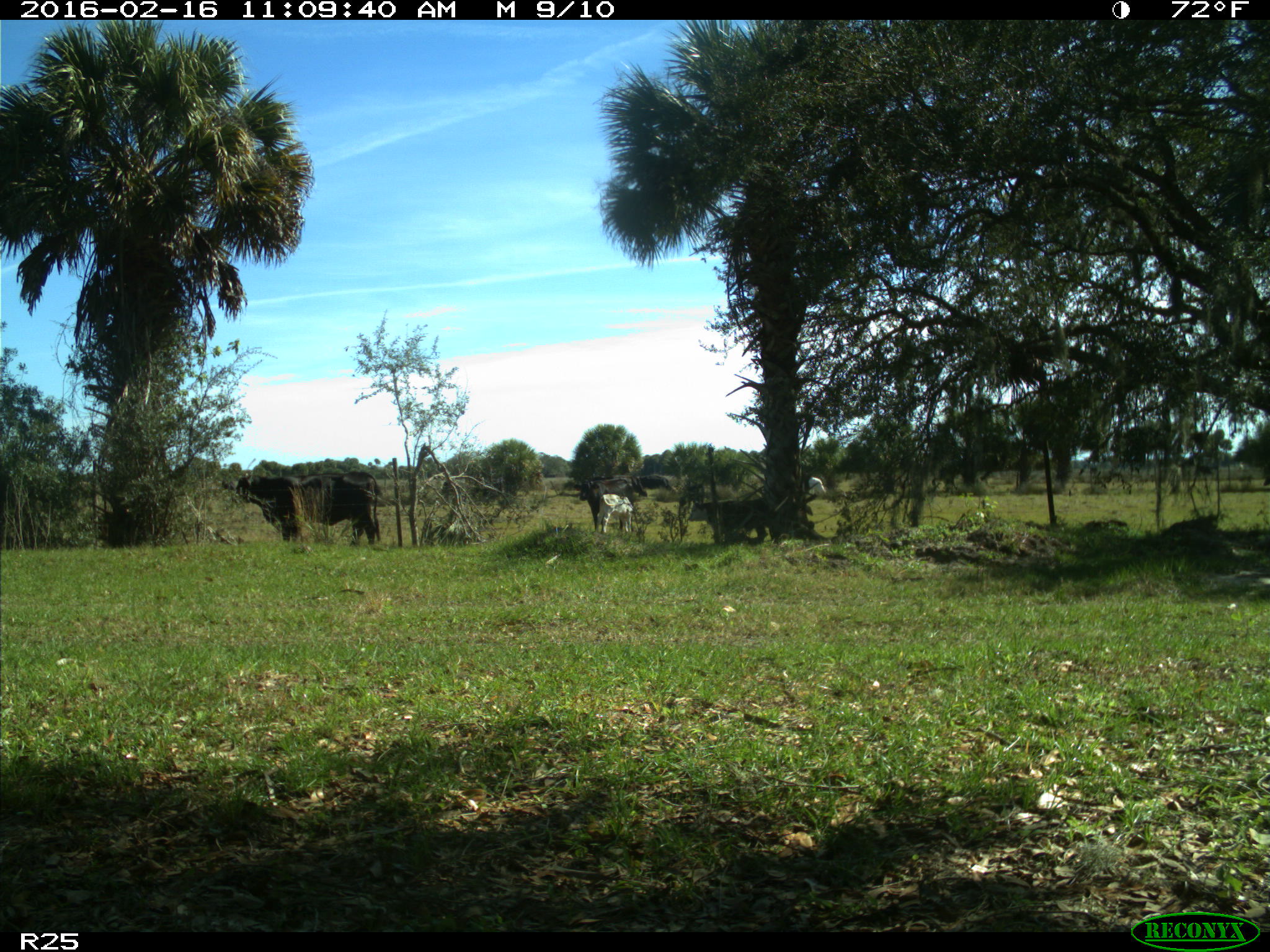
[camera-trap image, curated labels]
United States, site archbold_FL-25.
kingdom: Animalia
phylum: Chordata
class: Mammalia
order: Artiodactyla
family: Bovidae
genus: Bos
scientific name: Bos taurus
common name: domestic cow